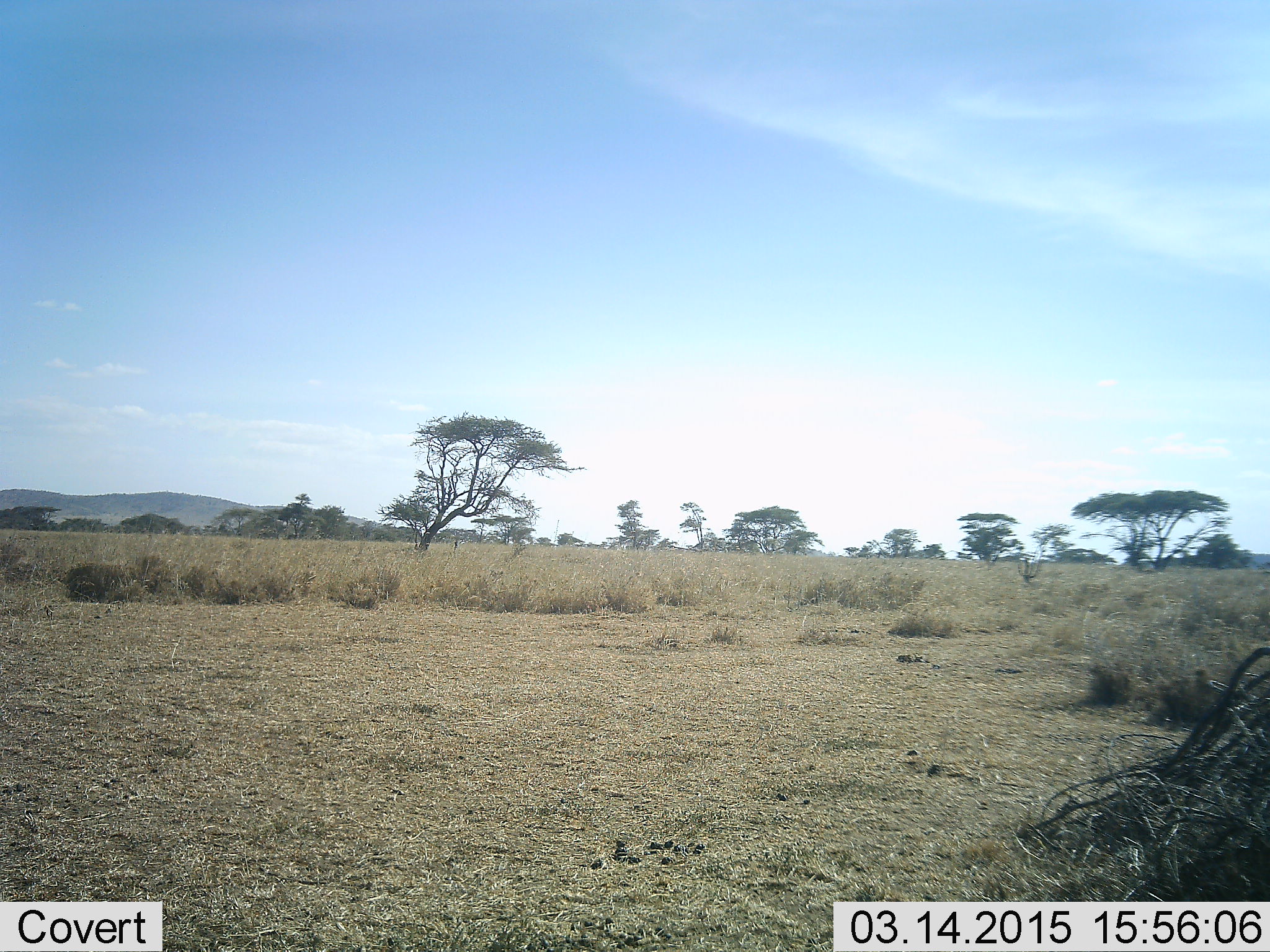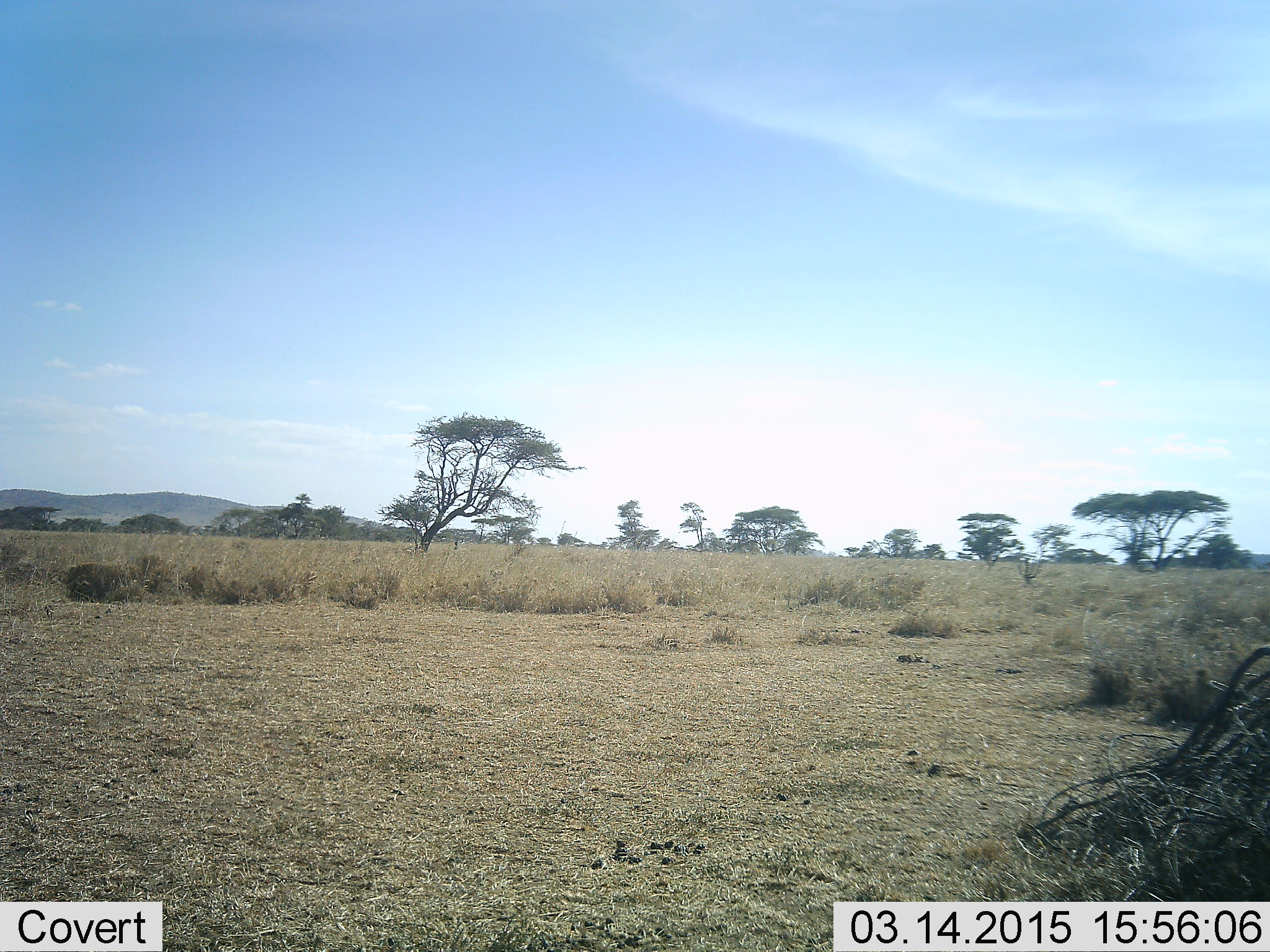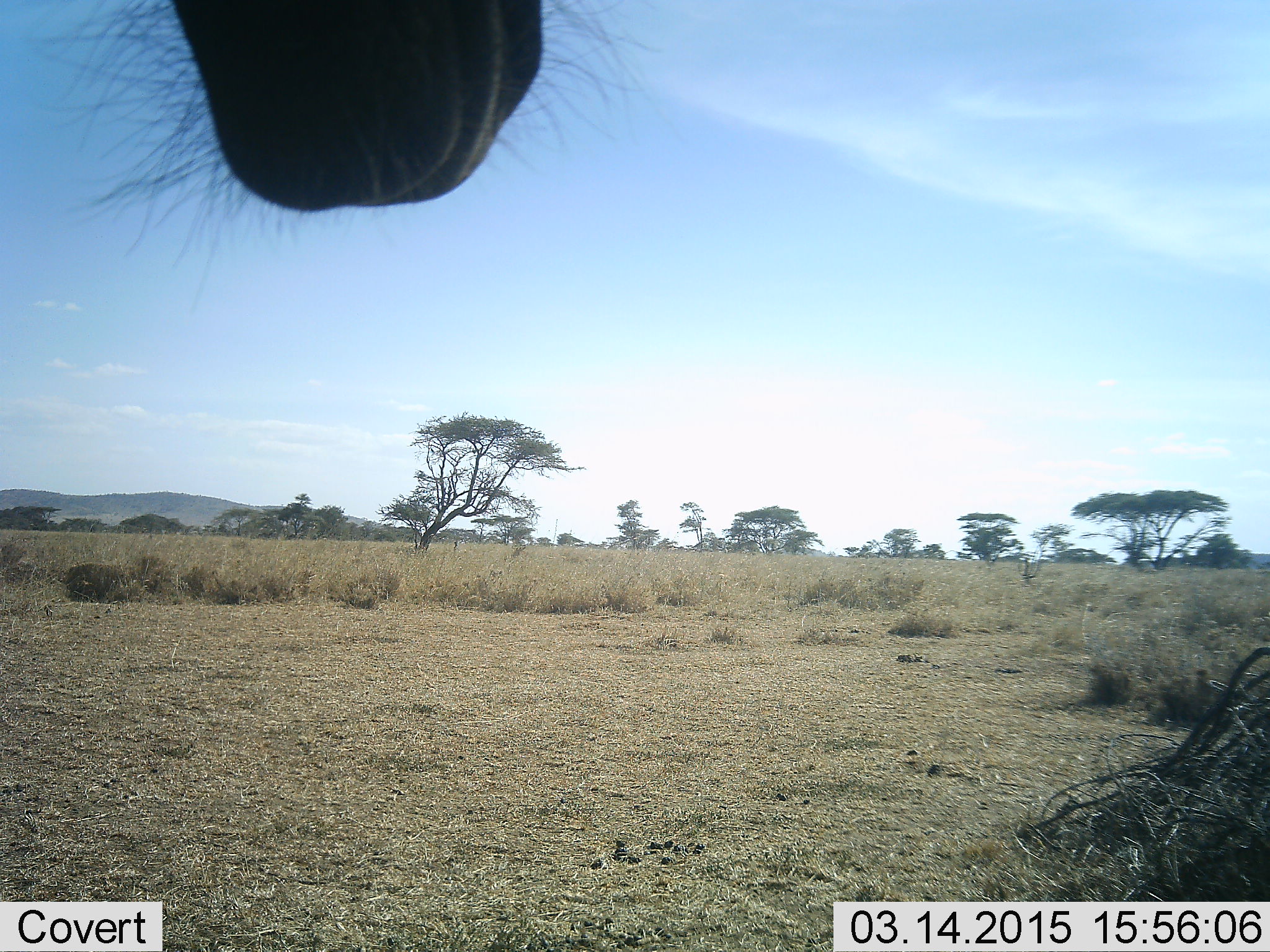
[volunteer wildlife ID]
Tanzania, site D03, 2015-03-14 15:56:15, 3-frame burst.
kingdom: Animalia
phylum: Chordata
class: Mammalia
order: Perissodactyla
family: Equidae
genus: Equus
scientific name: Equus quagga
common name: plains zebra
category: zebra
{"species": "zebra (plains zebra) (Equus quagga)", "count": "1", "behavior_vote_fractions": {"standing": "89%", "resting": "11%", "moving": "0%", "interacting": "0%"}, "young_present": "0%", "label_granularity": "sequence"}